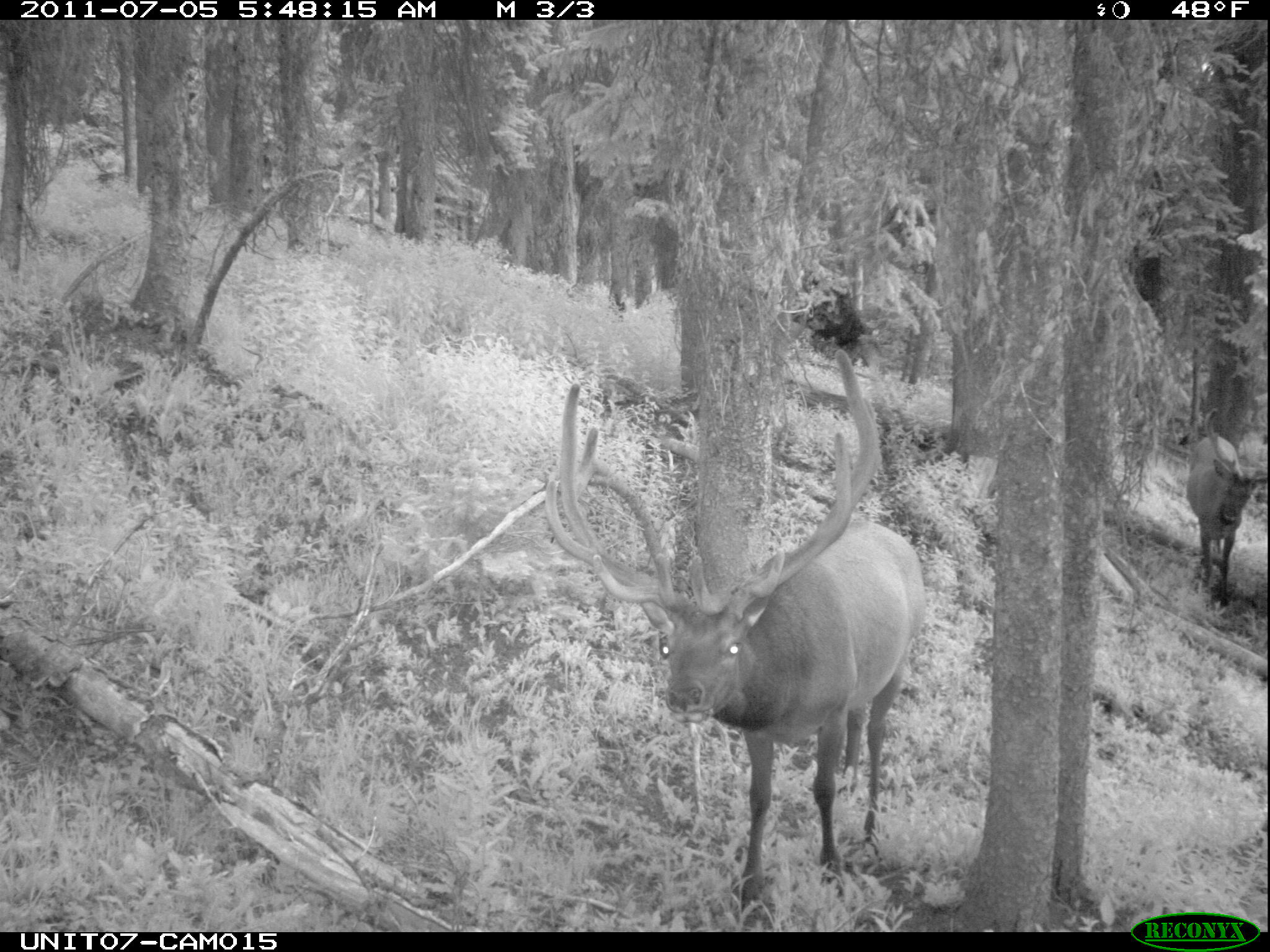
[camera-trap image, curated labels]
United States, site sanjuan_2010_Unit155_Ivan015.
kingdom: Animalia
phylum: Chordata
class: Mammalia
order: Artiodactyla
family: Cervidae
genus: Cervus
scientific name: Cervus elaphus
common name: red deer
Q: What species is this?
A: Cervus elaphus (red deer).